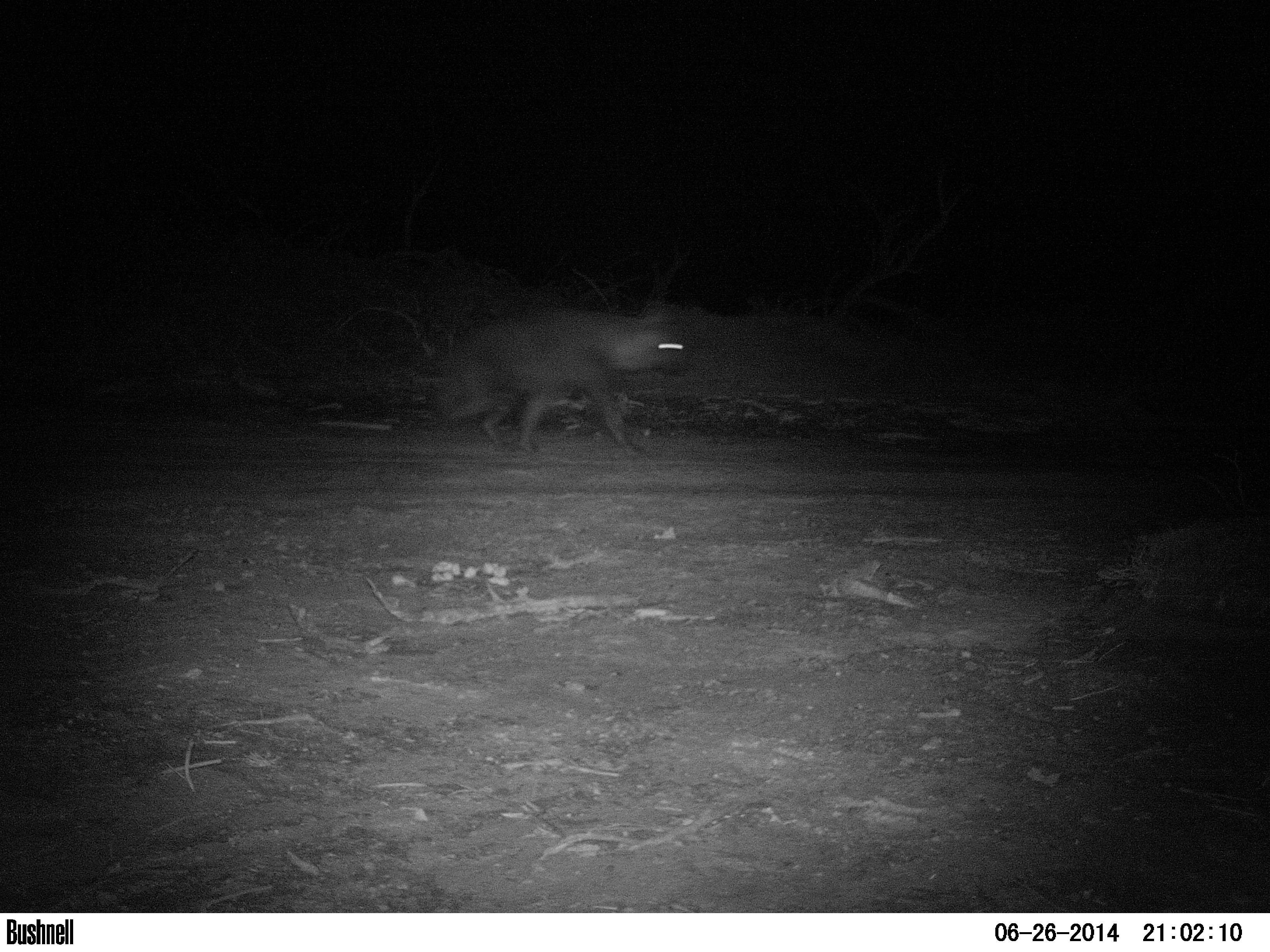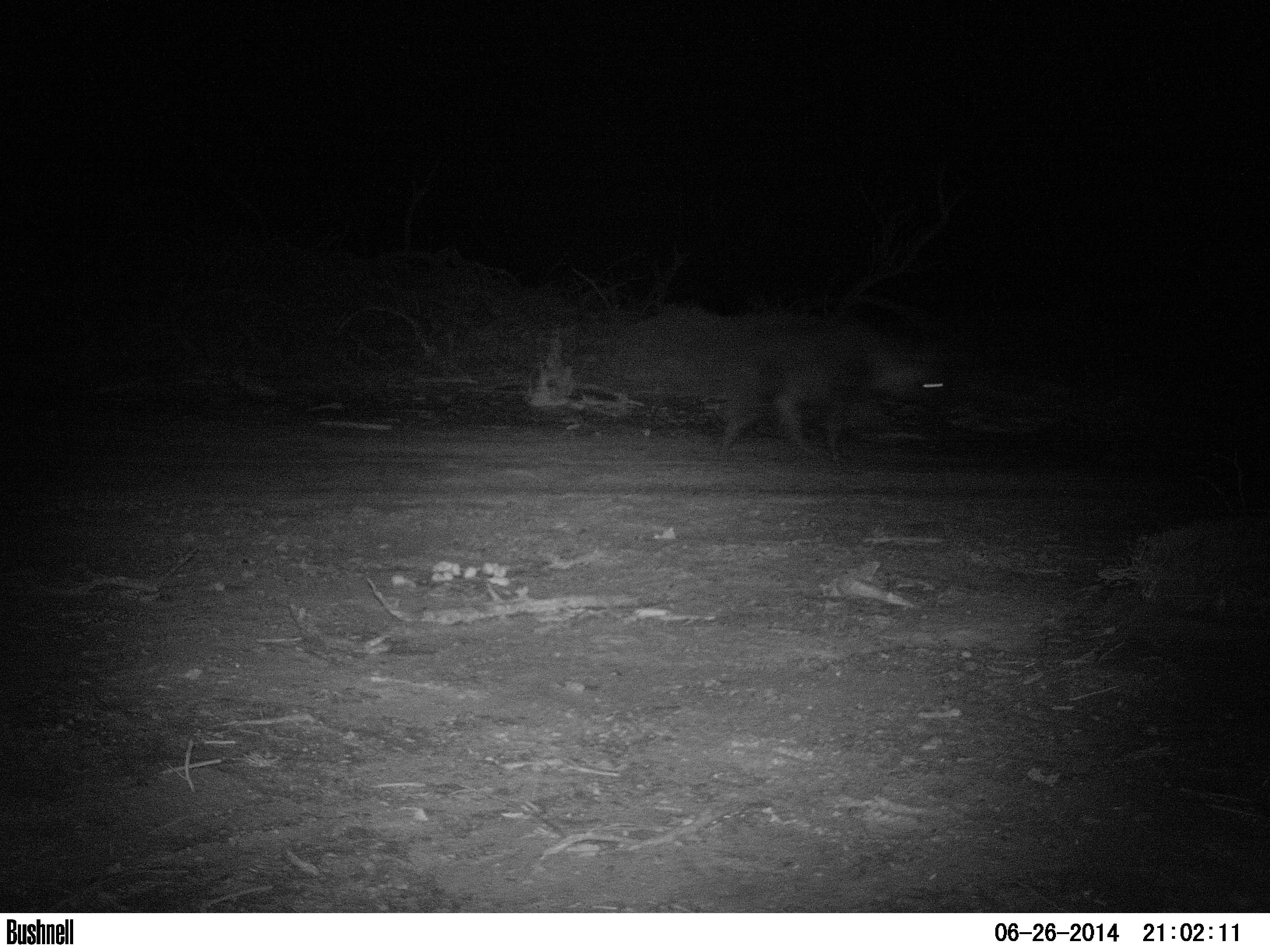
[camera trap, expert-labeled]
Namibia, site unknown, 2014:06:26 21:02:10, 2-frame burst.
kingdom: Animalia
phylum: Chordata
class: Mammalia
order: Carnivora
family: Hyaenidae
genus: Parahyaena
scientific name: Parahyaena brunnea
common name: brown hyena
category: hyaena brunnea